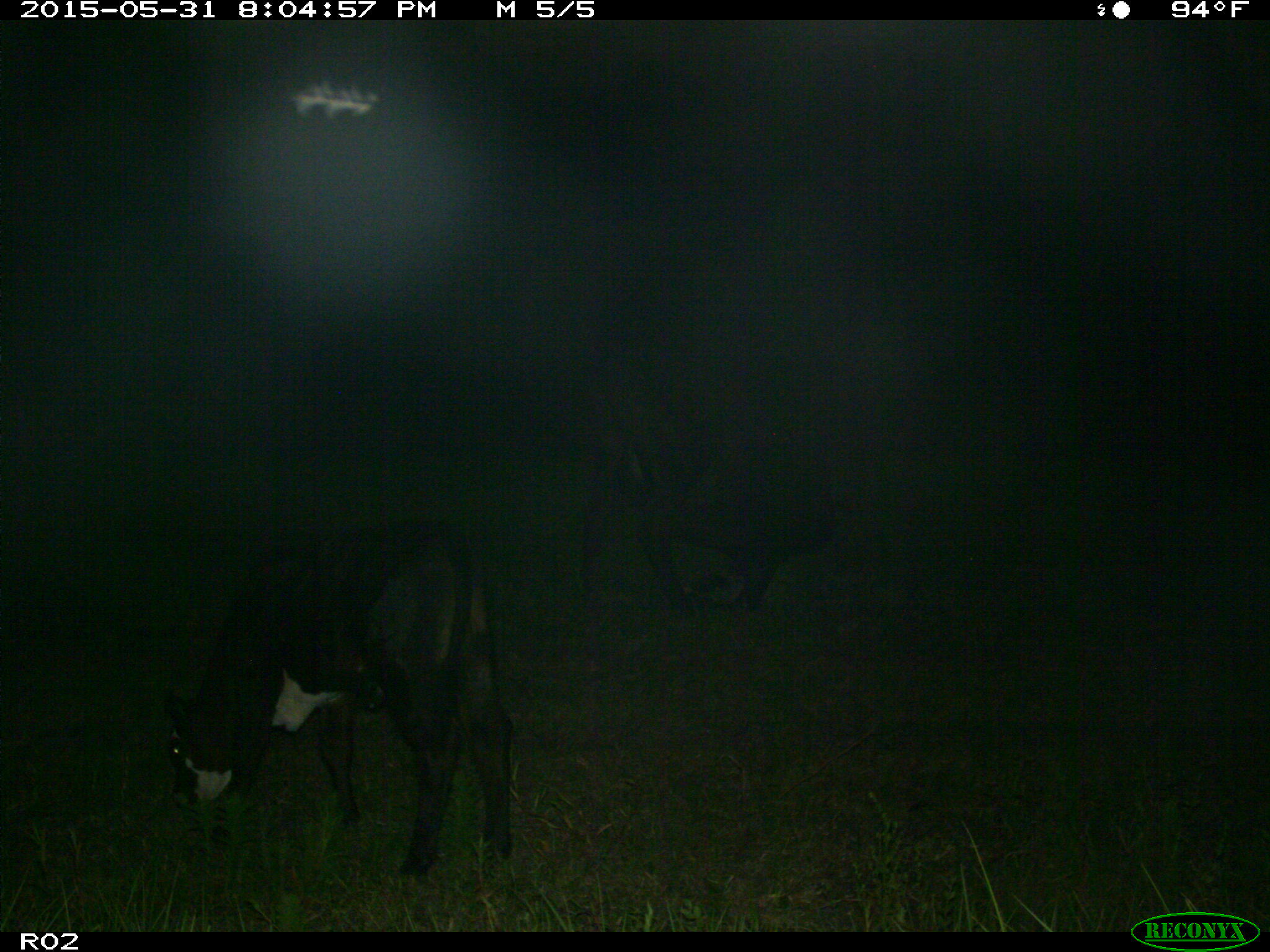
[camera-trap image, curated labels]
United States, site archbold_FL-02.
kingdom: Animalia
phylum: Chordata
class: Mammalia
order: Artiodactyla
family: Bovidae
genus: Bos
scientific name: Bos taurus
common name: domestic cow